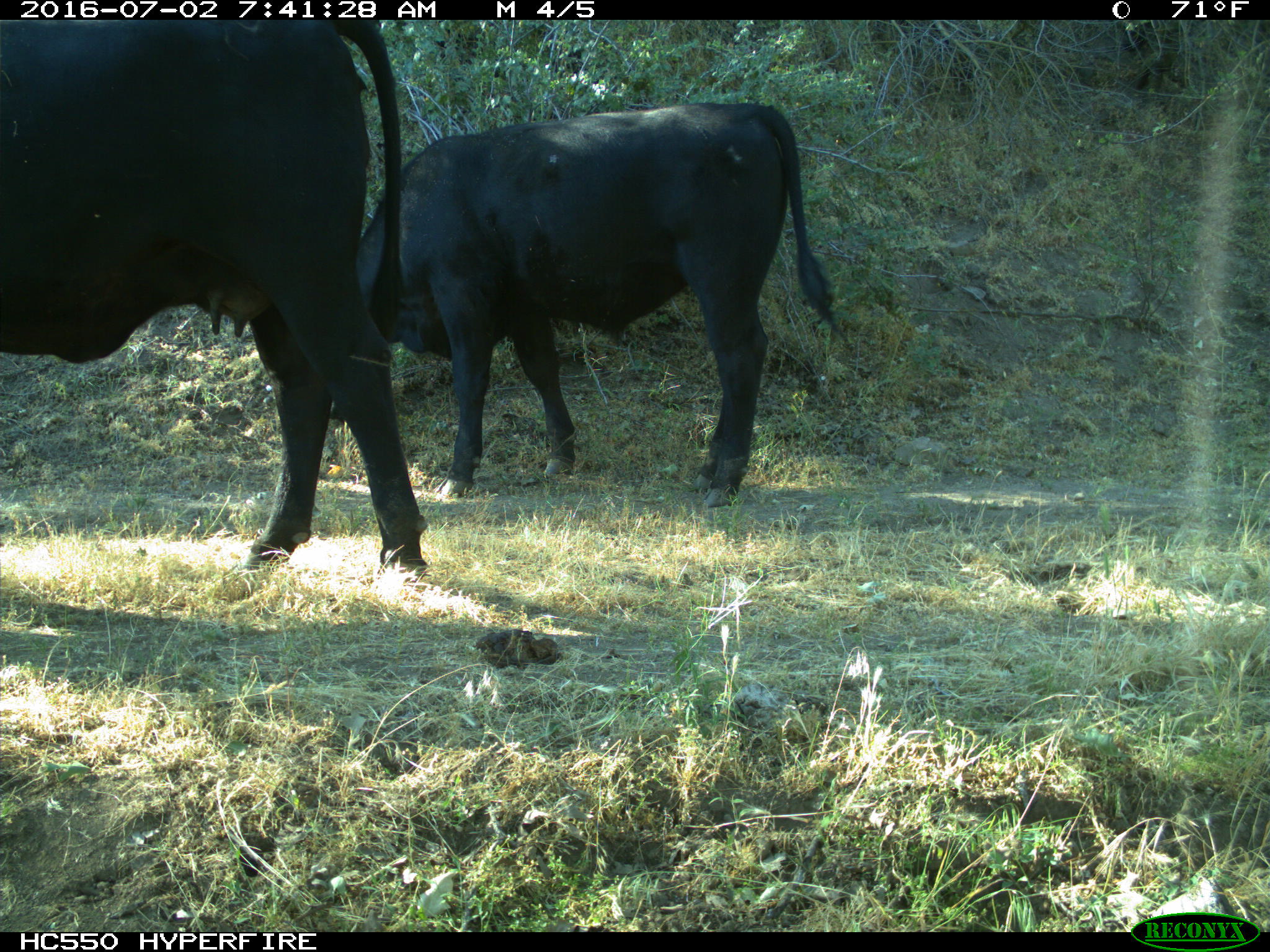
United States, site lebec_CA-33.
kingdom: Animalia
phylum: Chordata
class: Mammalia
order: Artiodactyla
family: Bovidae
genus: Bos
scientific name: Bos taurus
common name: domestic cow